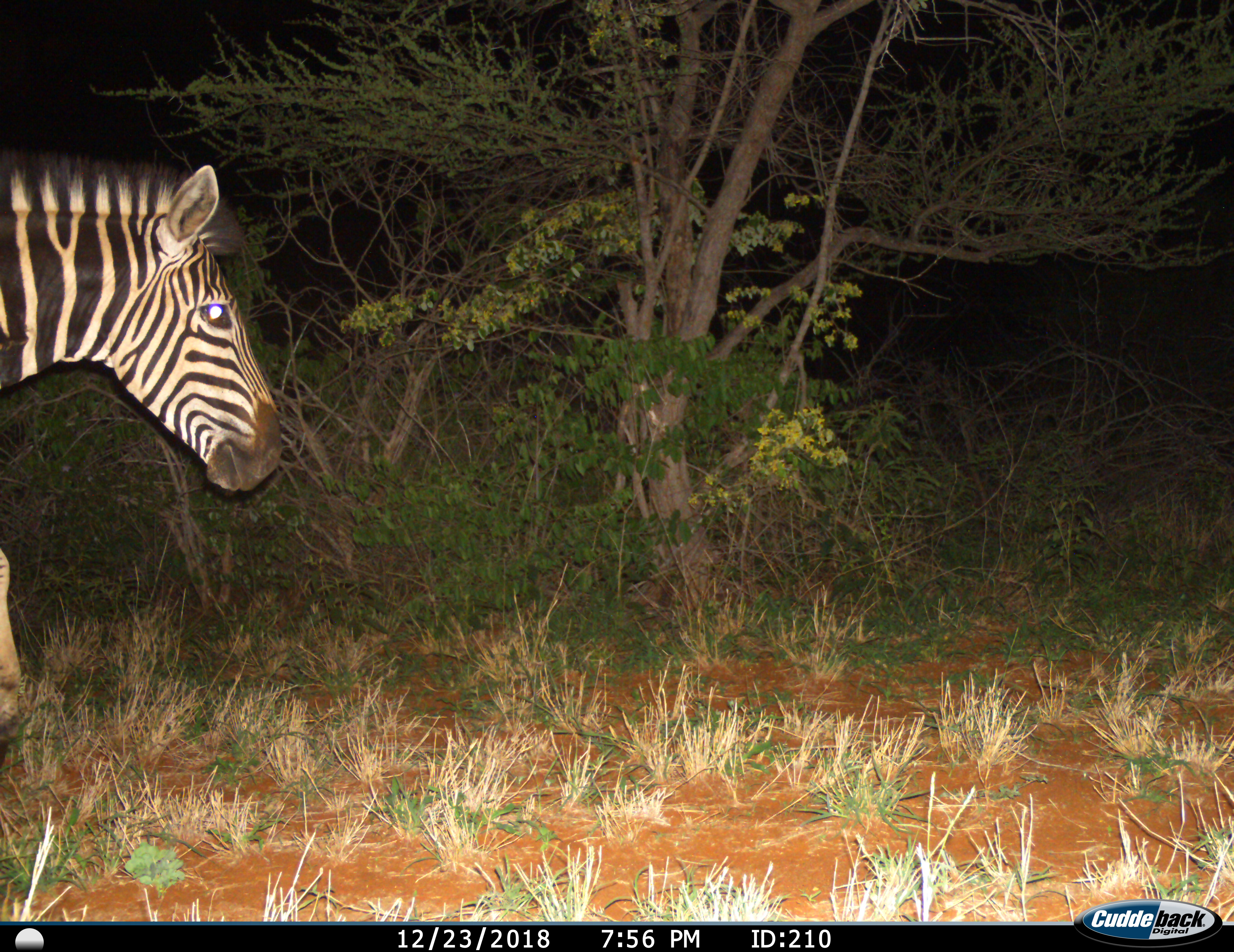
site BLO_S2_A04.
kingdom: Animalia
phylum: Chordata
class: Mammalia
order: Perissodactyla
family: Equidae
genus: Equus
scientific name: Equus quagga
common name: plains zebra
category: zebraplains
Zebraplains (plains zebra) (Equus quagga), count 1. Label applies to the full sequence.